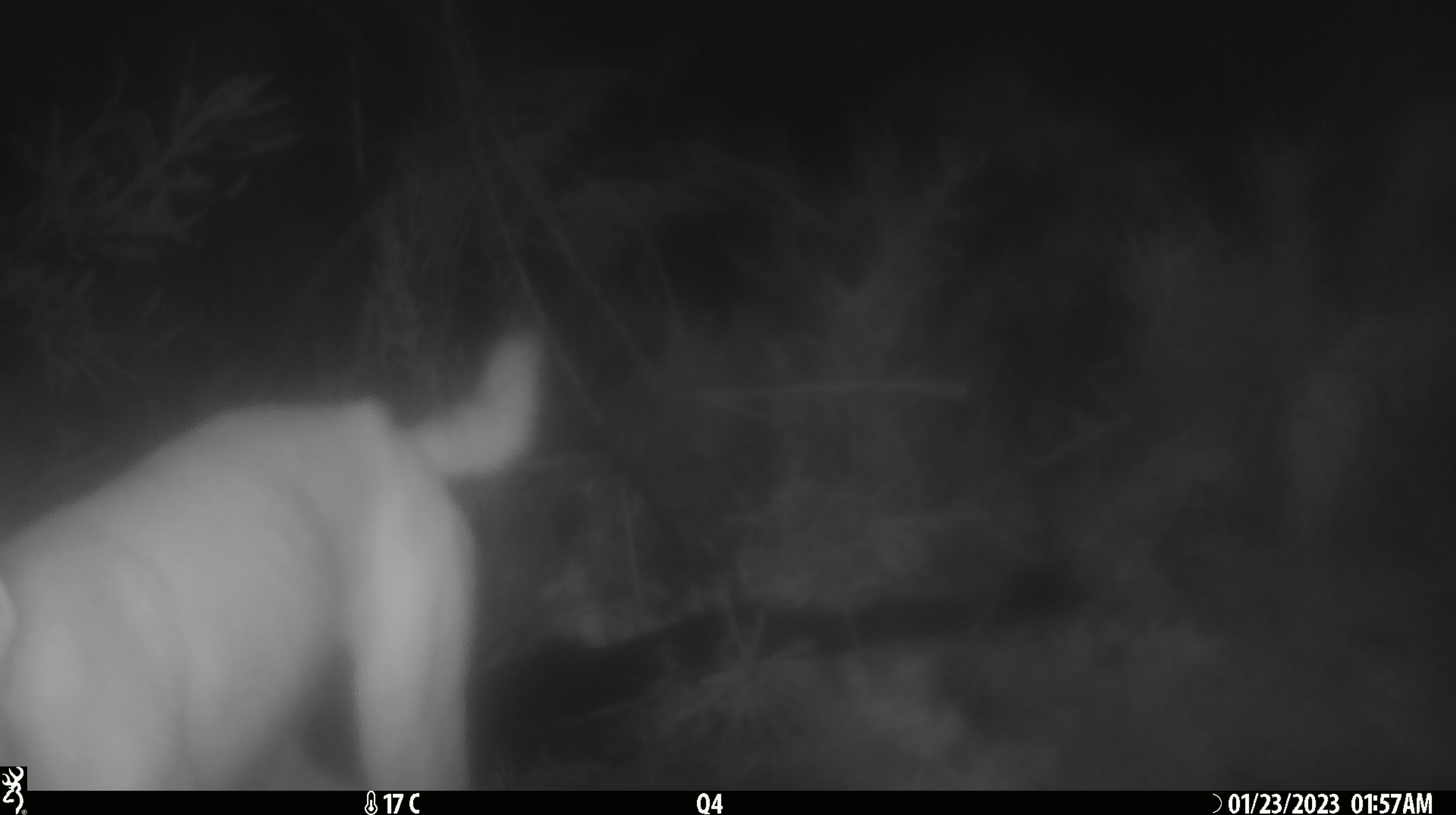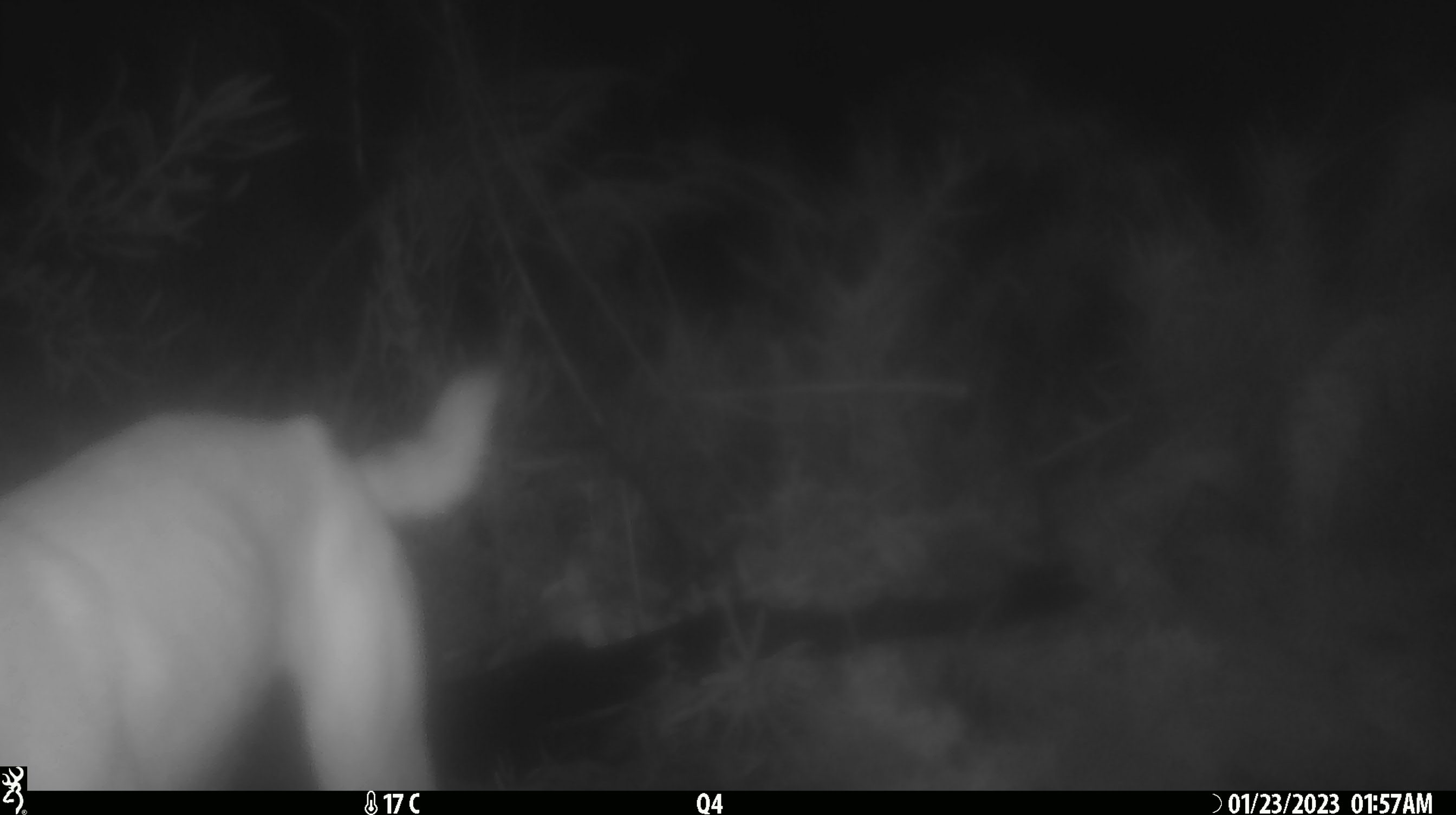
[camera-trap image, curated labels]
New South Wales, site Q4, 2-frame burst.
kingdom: Animalia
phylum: Chordata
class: Mammalia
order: Carnivora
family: Canidae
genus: Canis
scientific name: Canis familiaris dingo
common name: dingo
Dingo (Canis familiaris dingo).